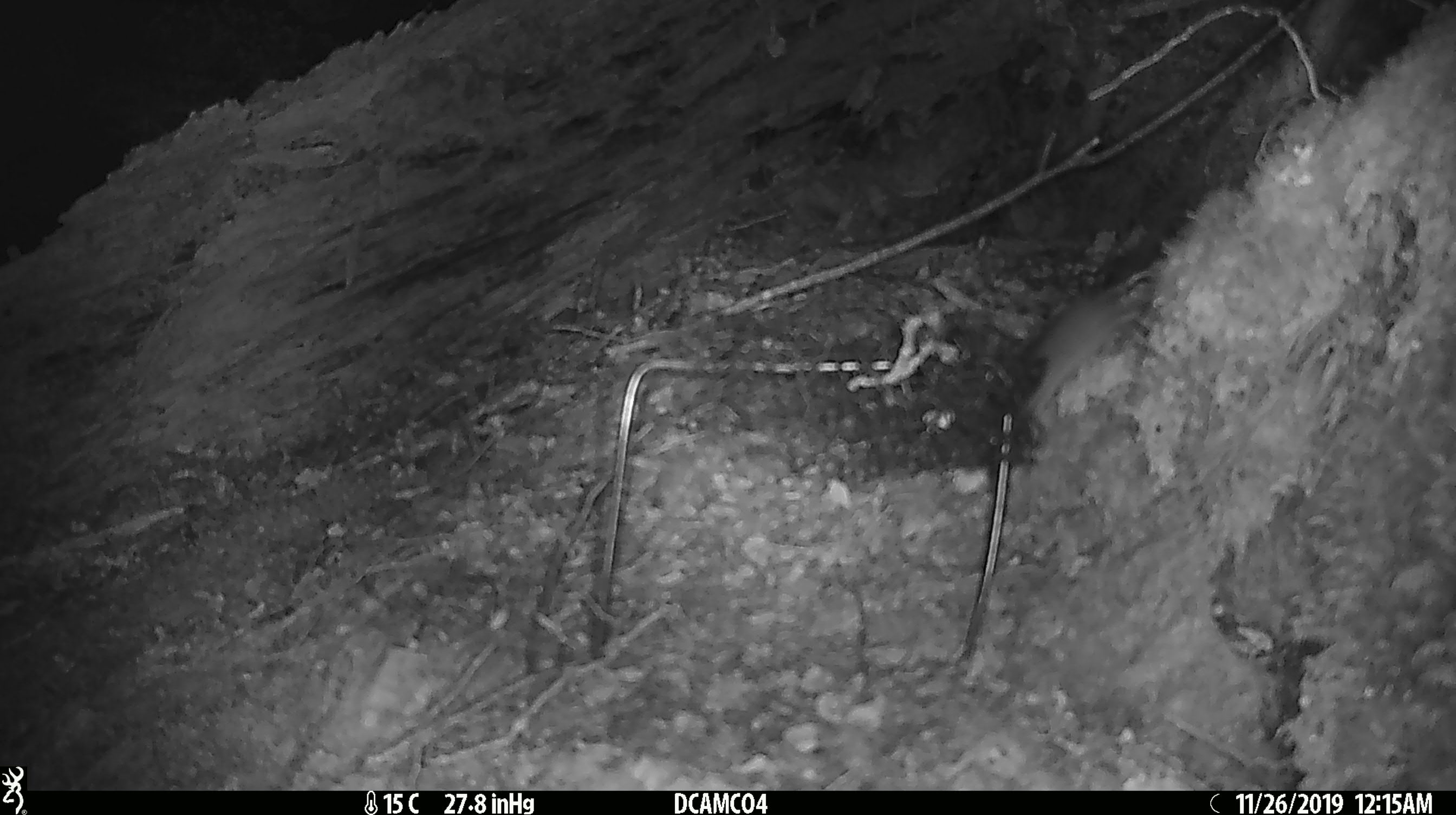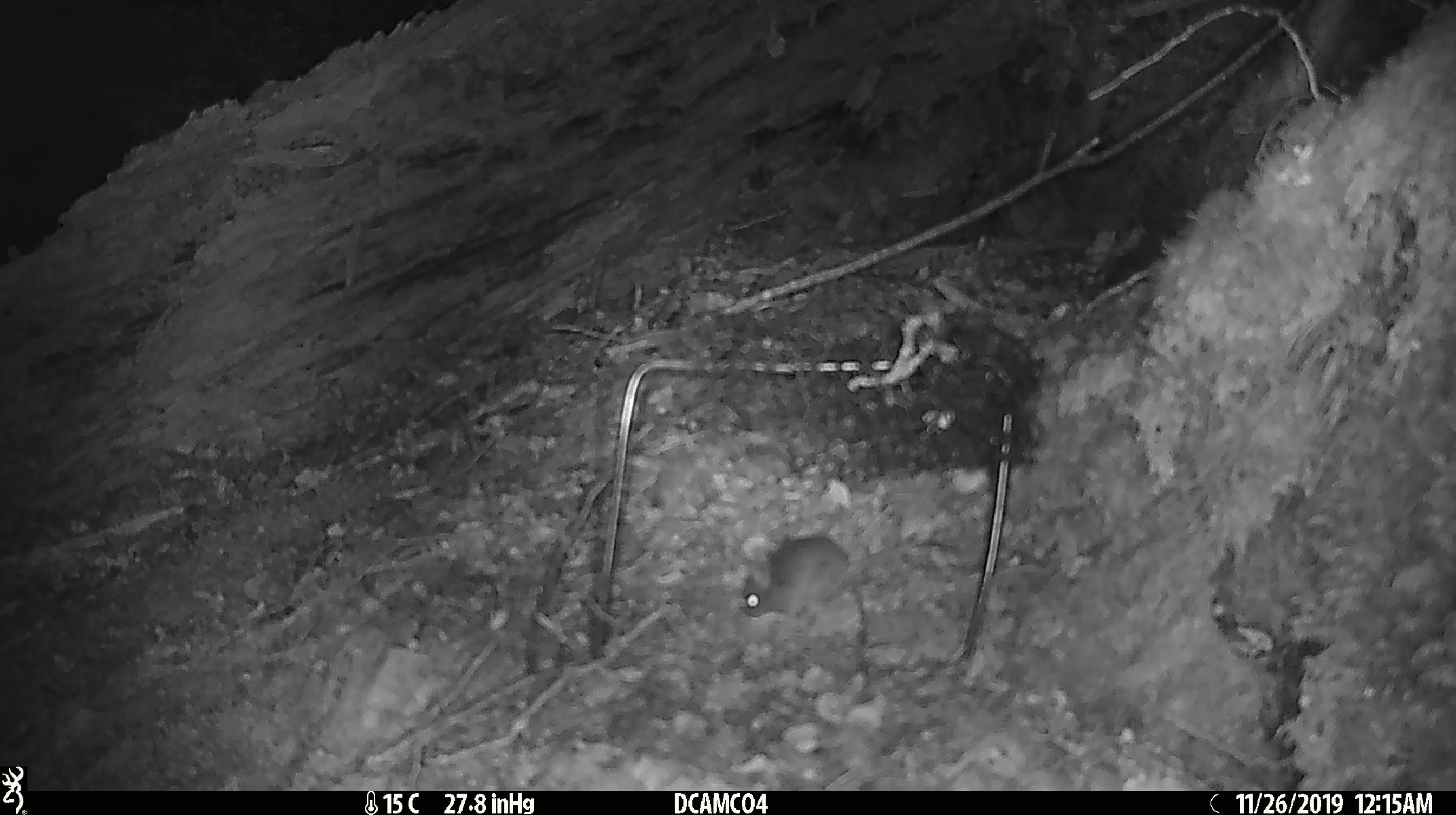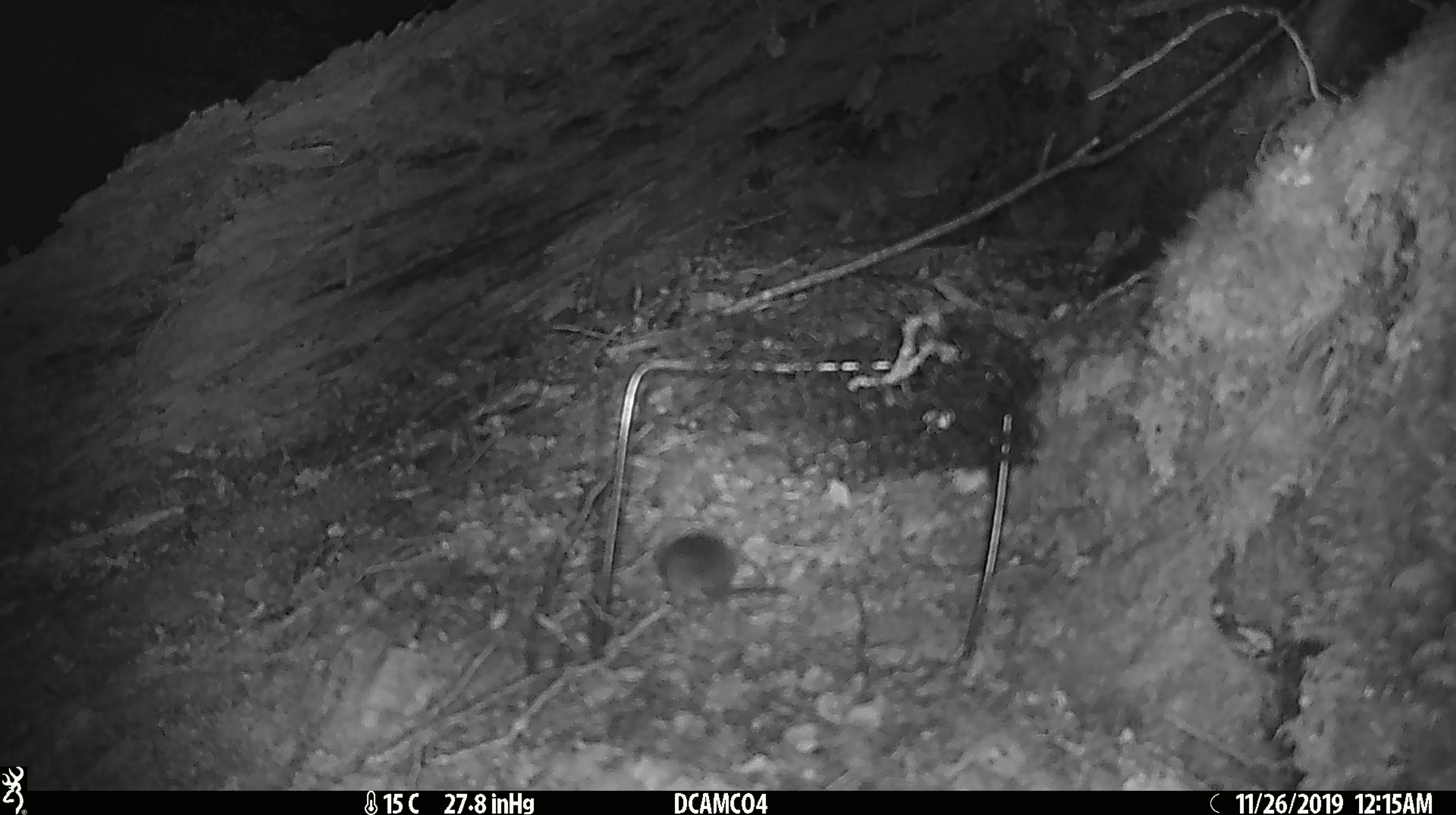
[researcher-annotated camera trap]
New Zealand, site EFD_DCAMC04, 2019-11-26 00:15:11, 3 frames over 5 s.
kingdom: Animalia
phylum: Chordata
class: Mammalia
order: Rodentia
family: Muridae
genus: Mus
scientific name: Mus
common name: mouse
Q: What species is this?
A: Mouse (Mus).